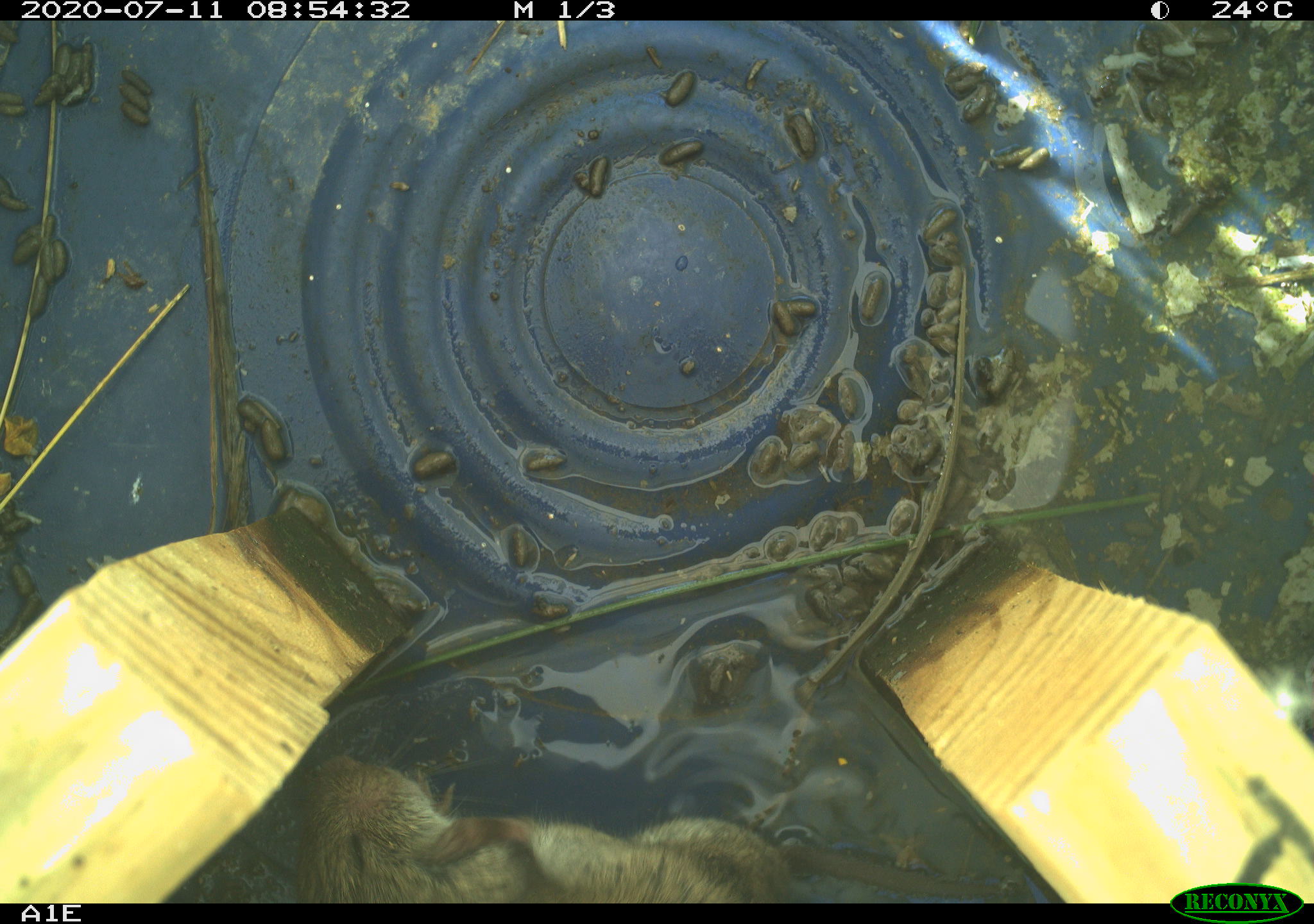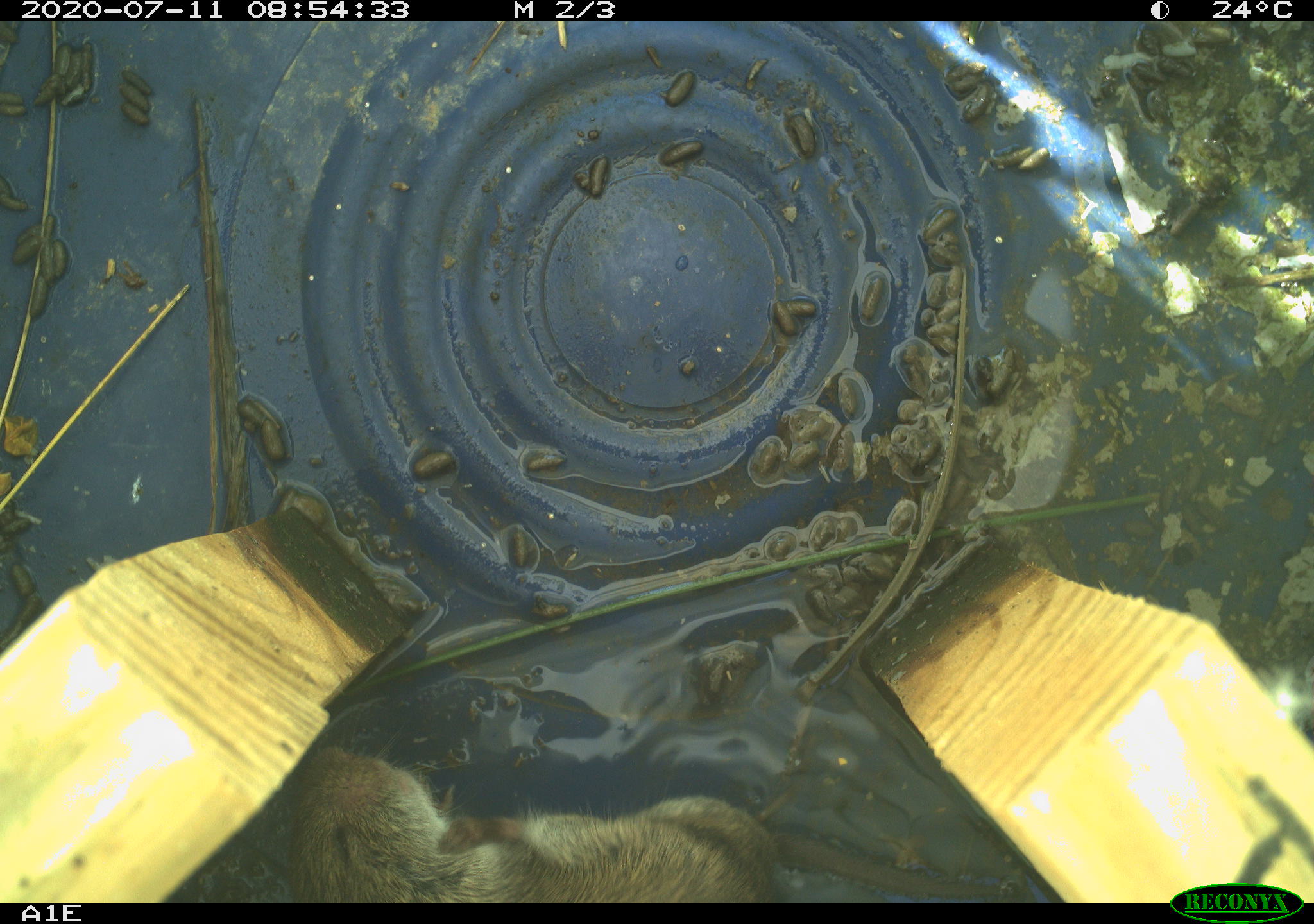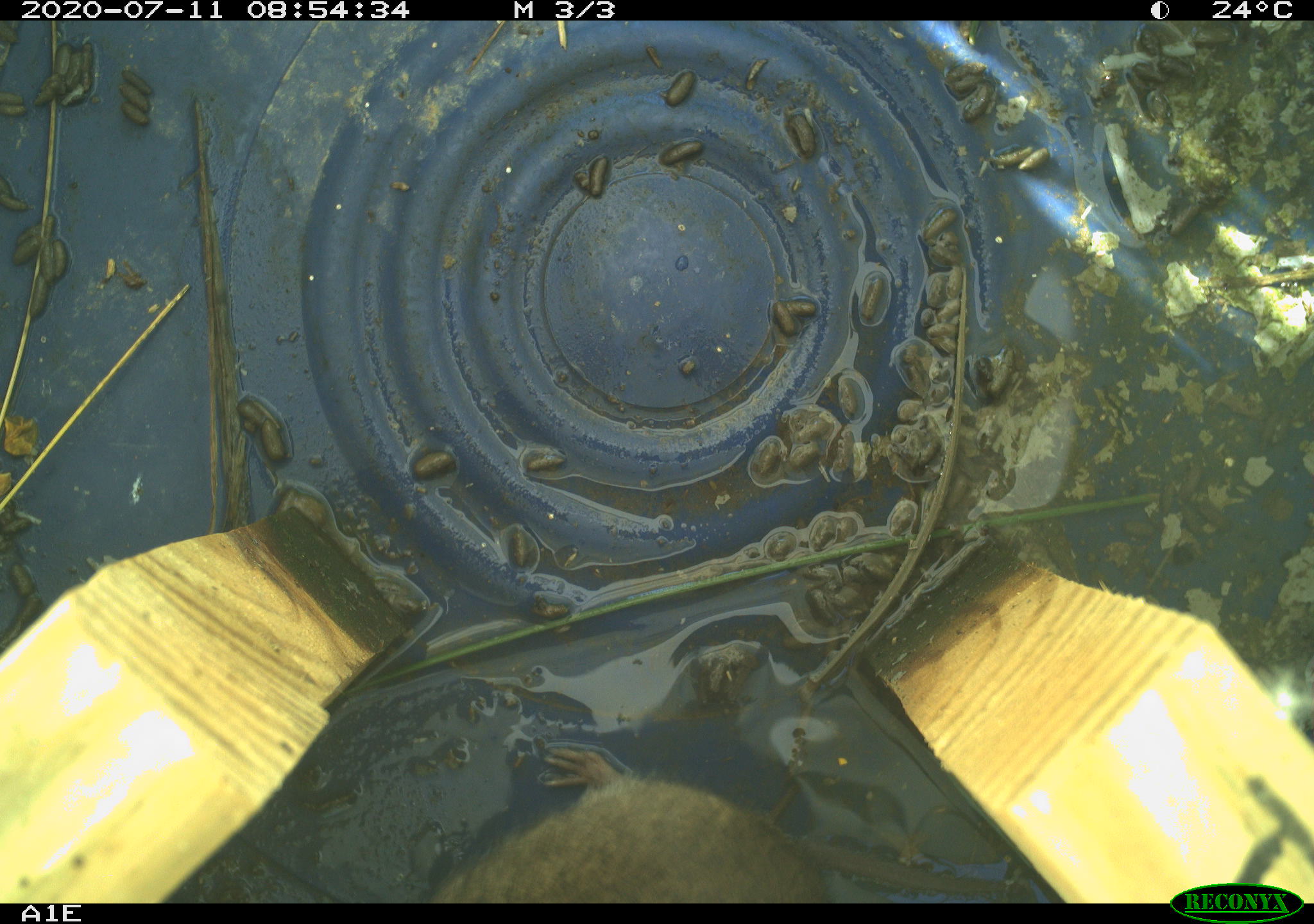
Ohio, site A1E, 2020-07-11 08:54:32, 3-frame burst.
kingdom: Animalia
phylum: Chordata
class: Mammalia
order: Rodentia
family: Cricetidae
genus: Microtus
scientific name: Microtus pennsylvanicus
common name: meadow vole